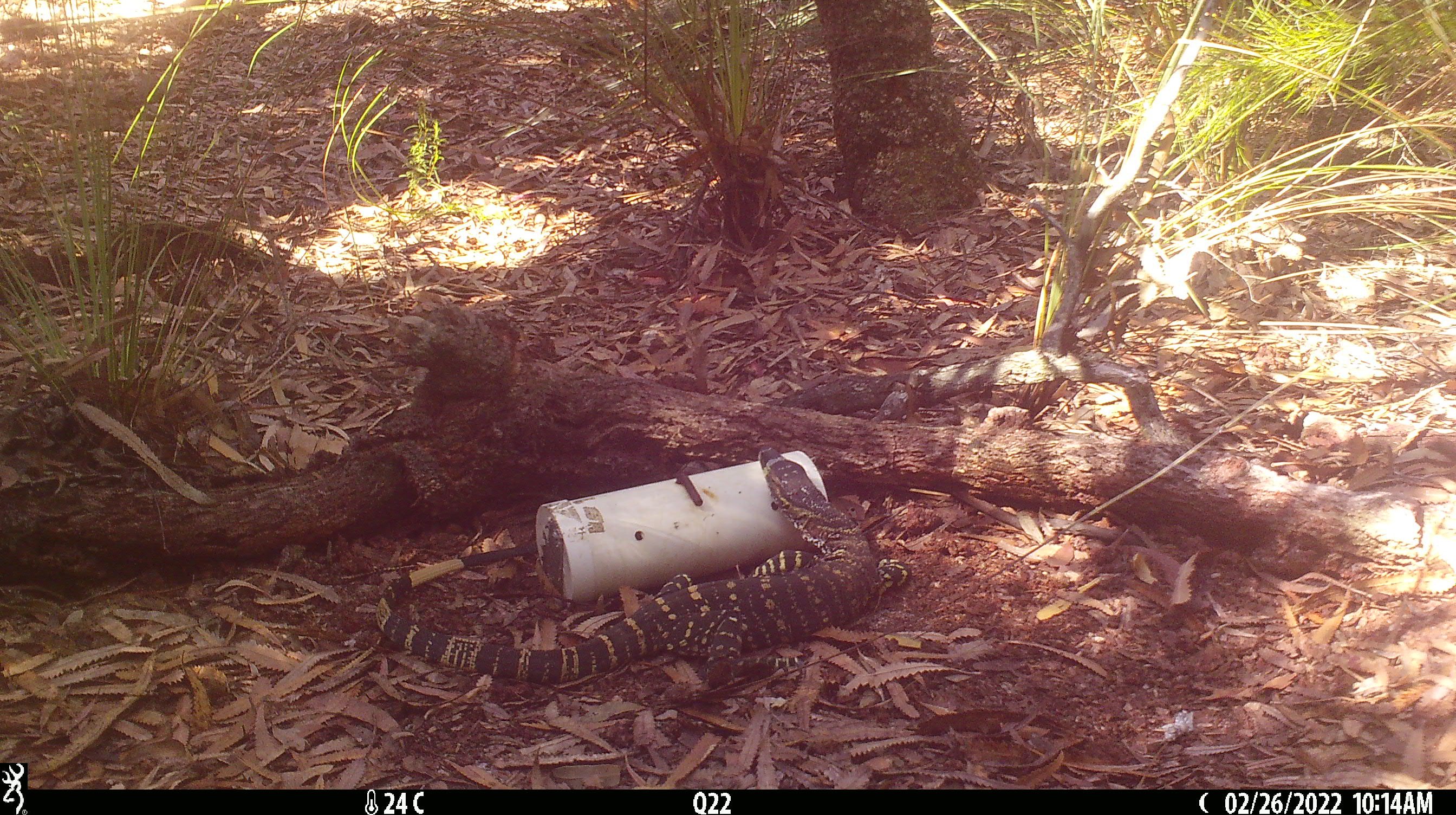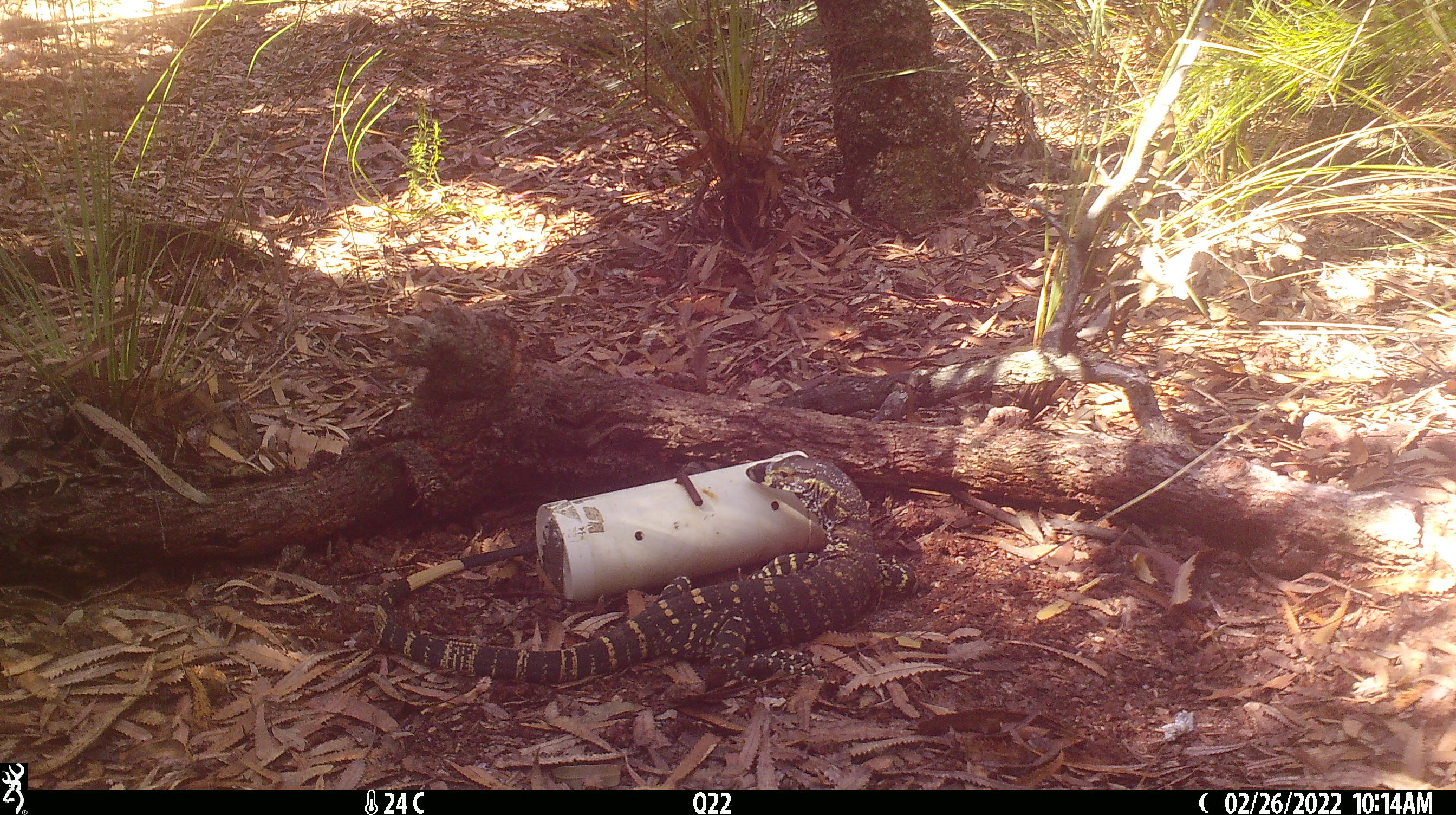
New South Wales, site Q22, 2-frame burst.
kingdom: Animalia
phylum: Chordata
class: Reptilia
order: Squamata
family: Varanidae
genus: Varanus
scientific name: Varanus varius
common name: lace monitor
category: goanna